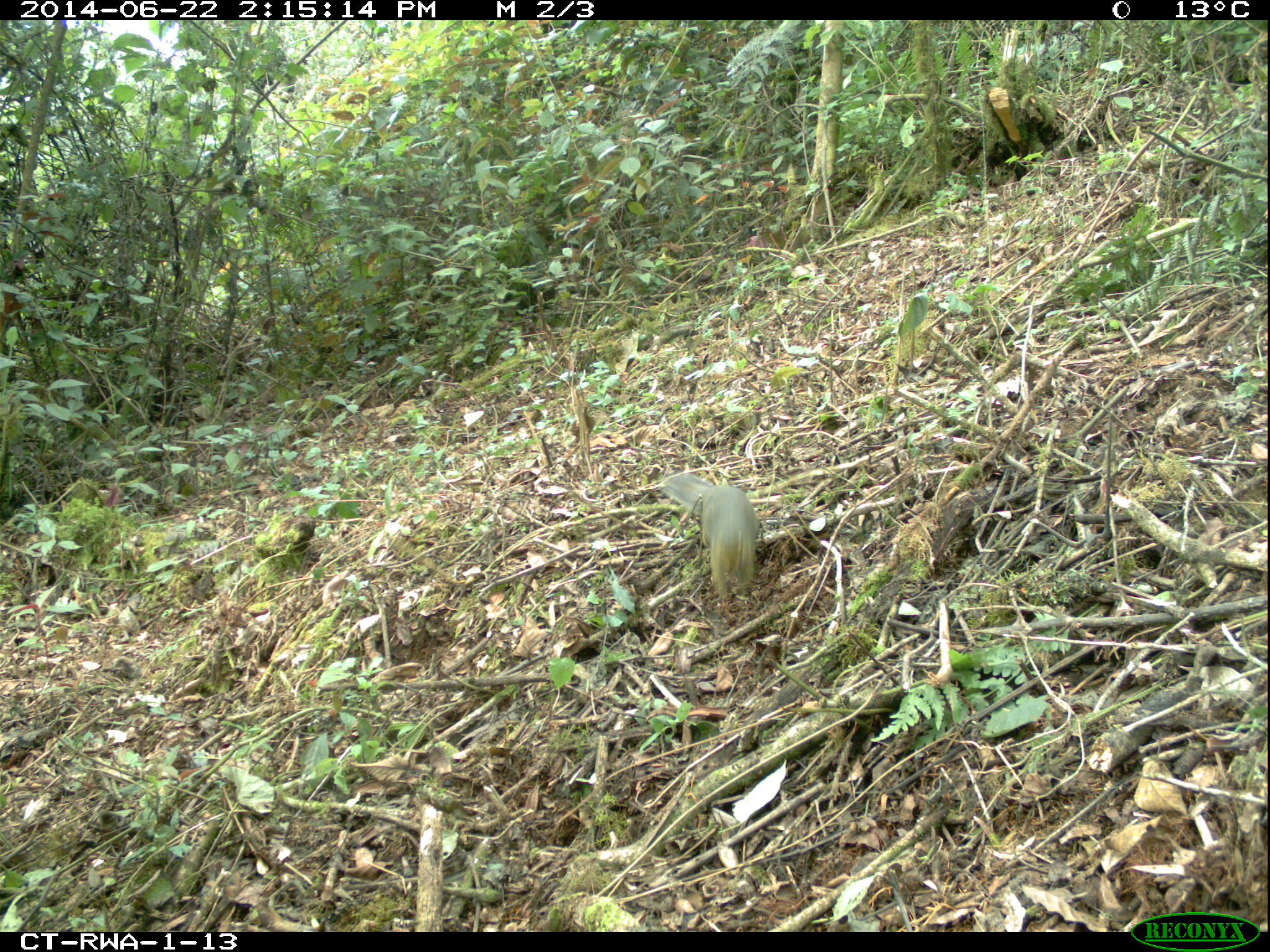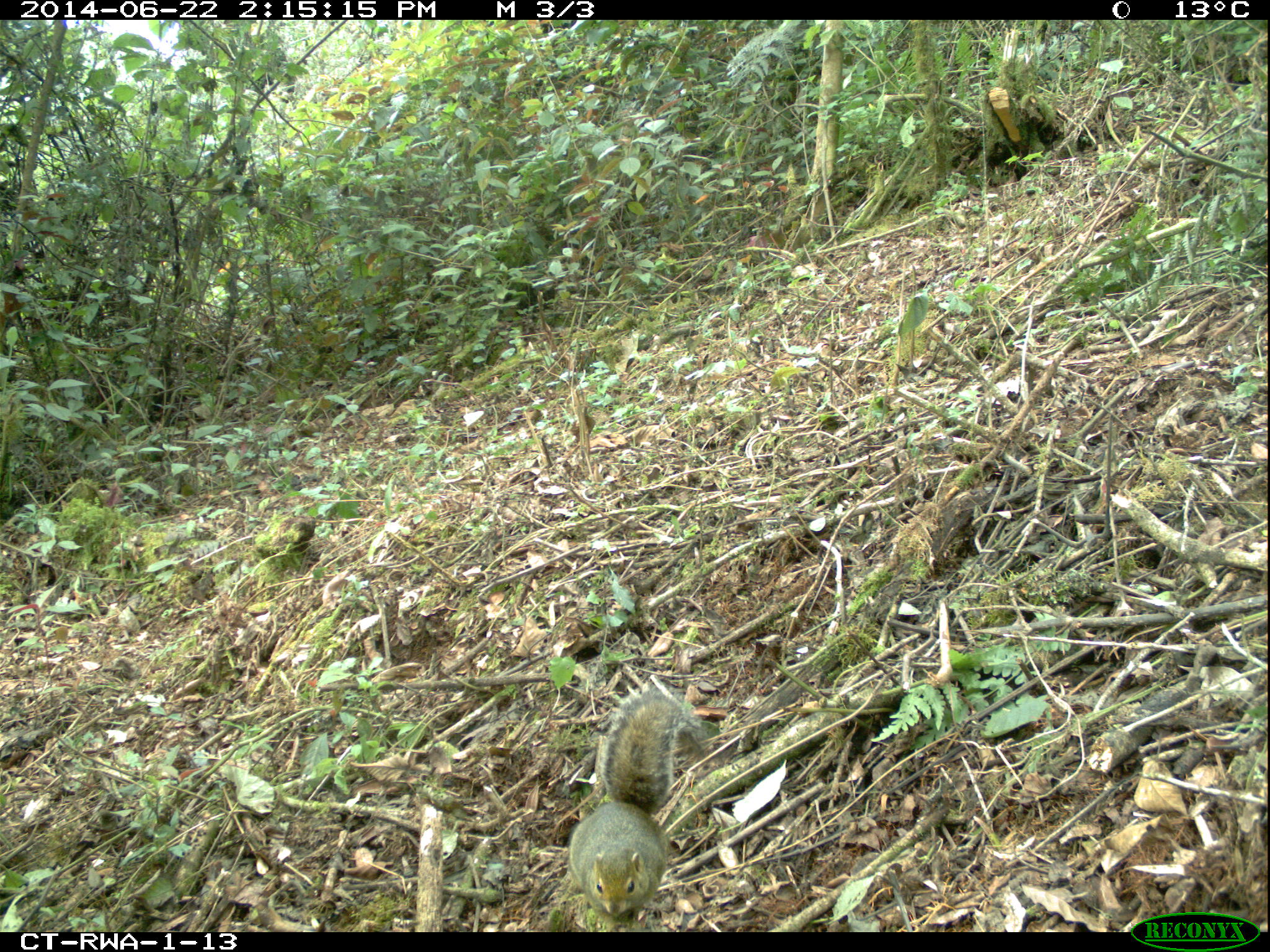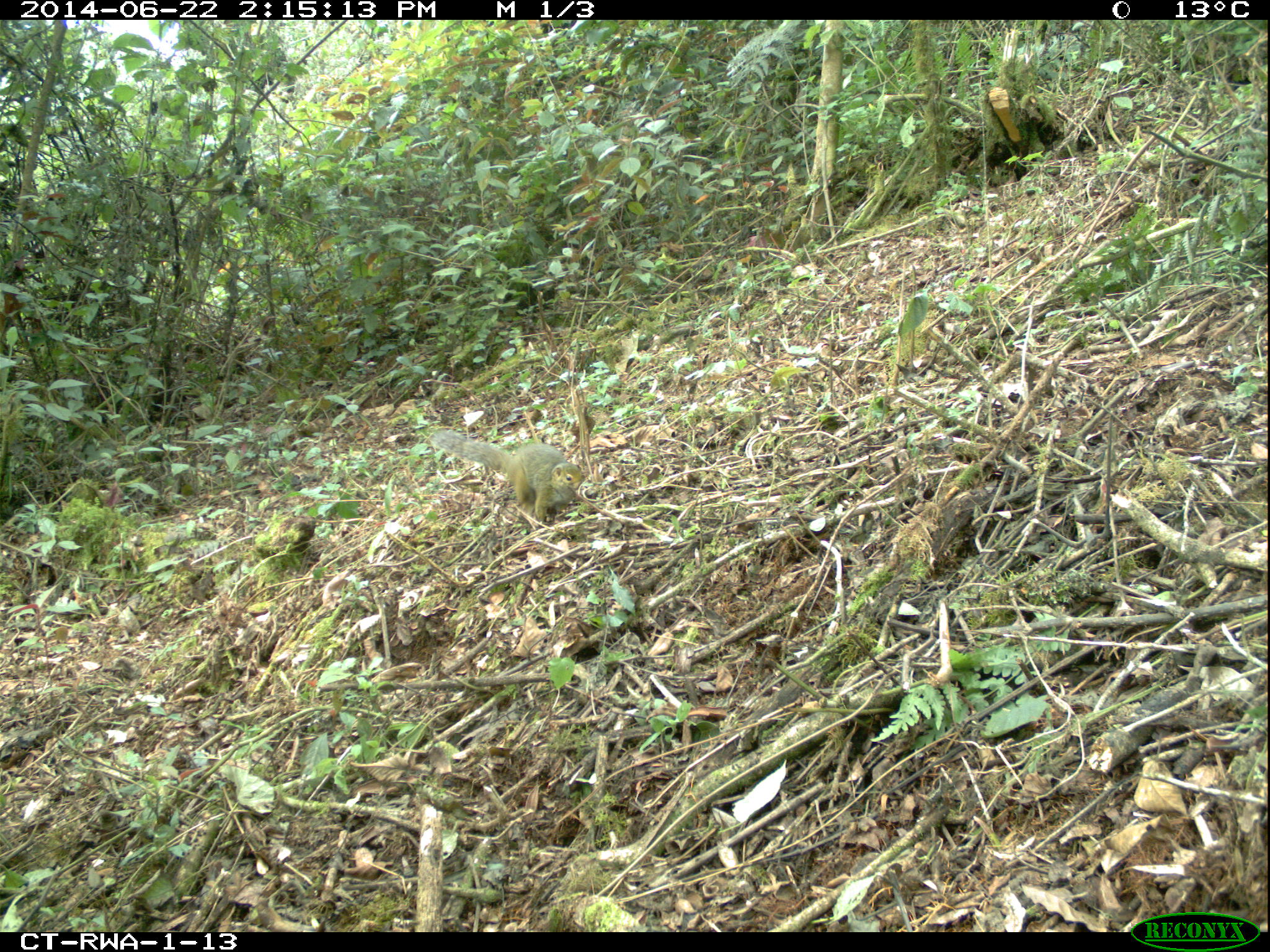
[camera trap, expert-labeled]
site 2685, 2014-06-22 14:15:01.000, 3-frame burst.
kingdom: Animalia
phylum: Chordata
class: Mammalia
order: Rodentia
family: Sciuridae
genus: Funisciurus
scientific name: Funisciurus carruthersi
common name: carruther's mountain squirrel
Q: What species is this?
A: Funisciurus carruthersi (carruther's mountain squirrel).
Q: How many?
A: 1.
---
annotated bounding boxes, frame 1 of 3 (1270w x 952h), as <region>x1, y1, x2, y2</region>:
funisciurus carruthersi: <region>660, 472, 759, 602</region>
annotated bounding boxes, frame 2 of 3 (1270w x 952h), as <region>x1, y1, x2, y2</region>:
funisciurus carruthersi: <region>567, 689, 702, 932</region>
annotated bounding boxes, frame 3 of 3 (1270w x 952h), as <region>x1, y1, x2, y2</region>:
funisciurus carruthersi: <region>430, 429, 583, 524</region>